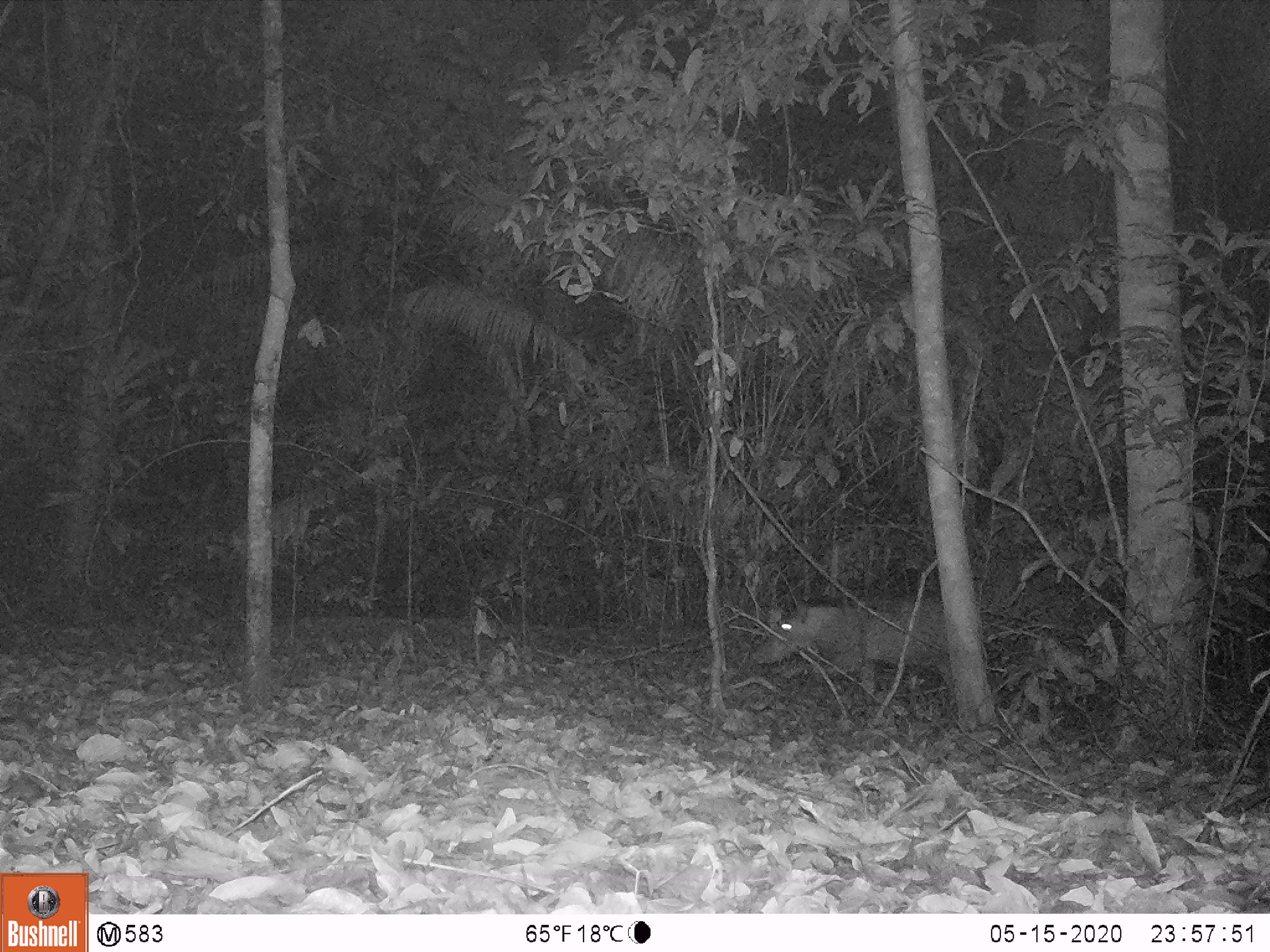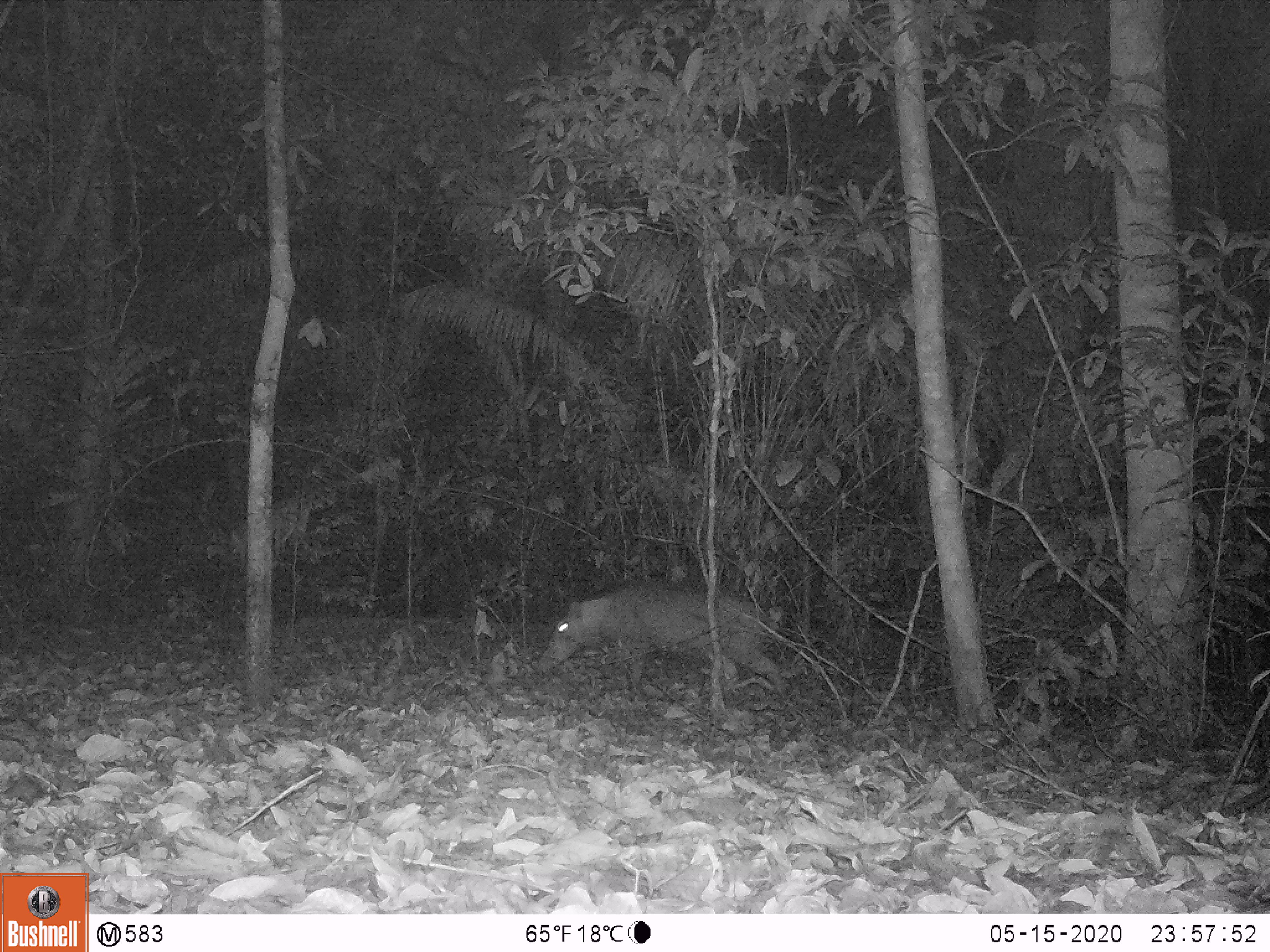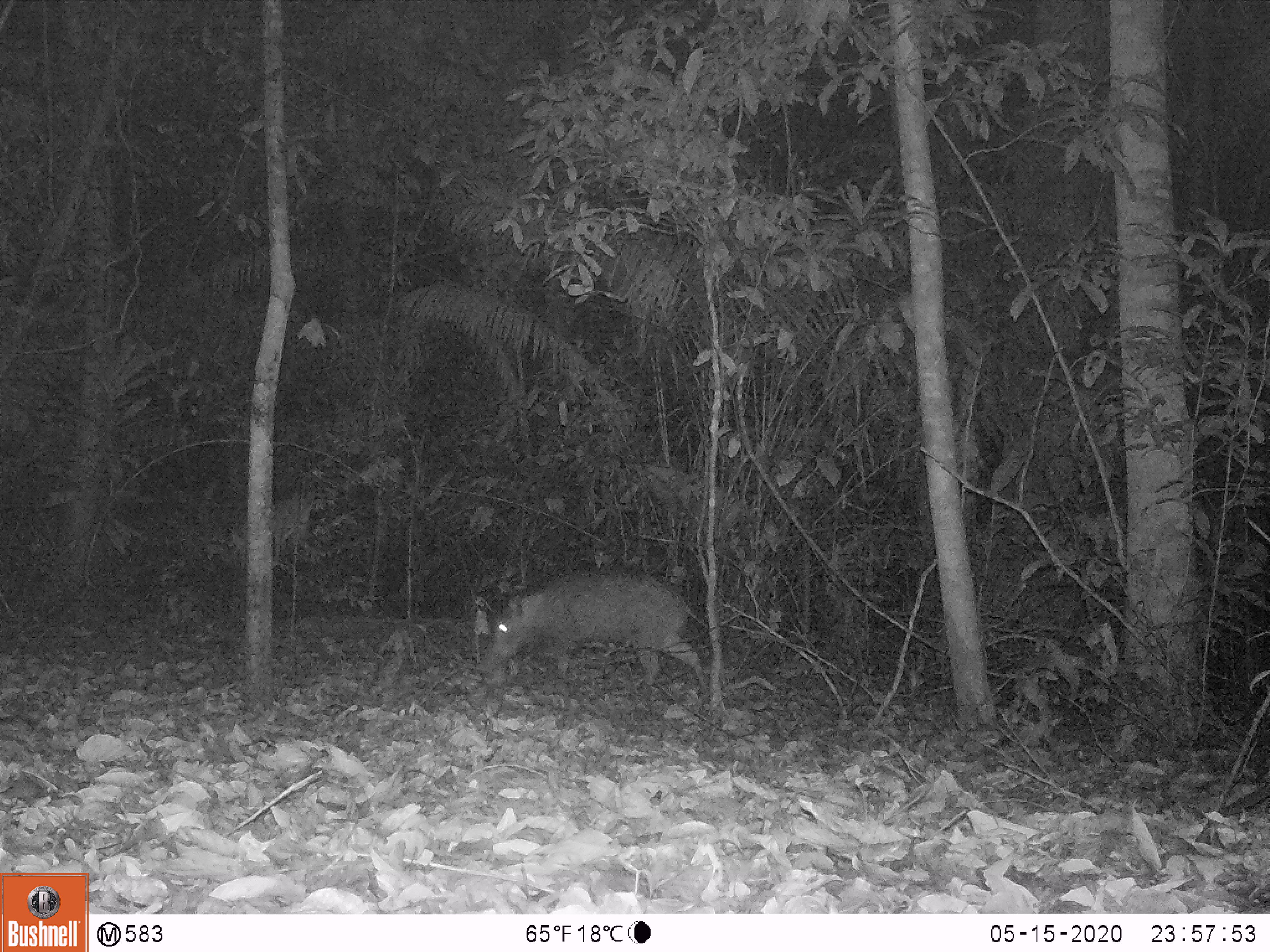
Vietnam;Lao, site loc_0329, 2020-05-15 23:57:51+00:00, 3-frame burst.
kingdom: Animalia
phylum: Chordata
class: Mammalia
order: Artiodactyla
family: Suidae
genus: Sus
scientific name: Sus scrofa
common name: eurasian wild pig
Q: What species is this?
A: Eurasian wild pig (Sus scrofa).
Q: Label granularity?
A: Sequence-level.